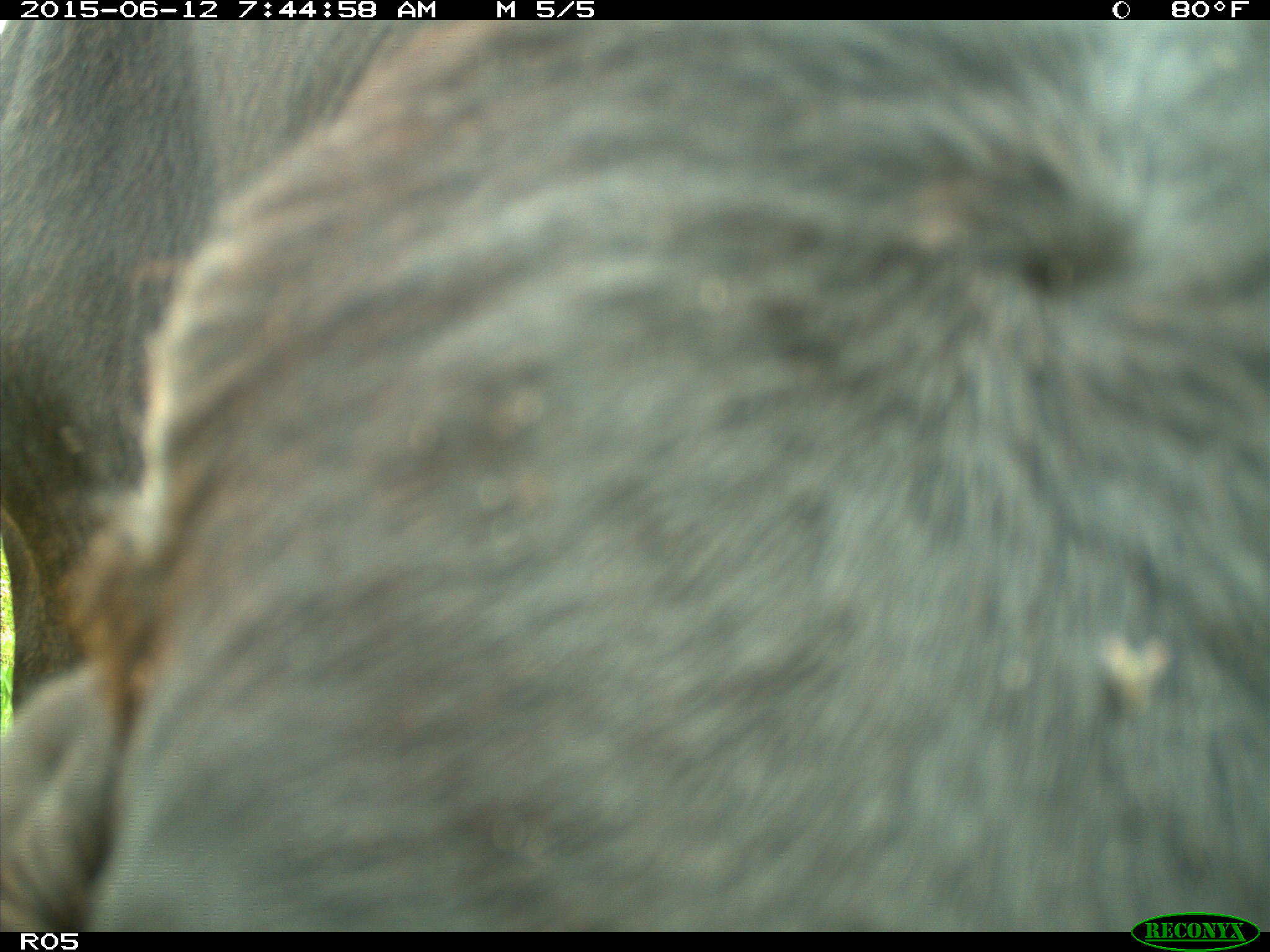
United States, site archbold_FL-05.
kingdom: Animalia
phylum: Chordata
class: Mammalia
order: Artiodactyla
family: Bovidae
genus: Bos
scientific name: Bos taurus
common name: domestic cow